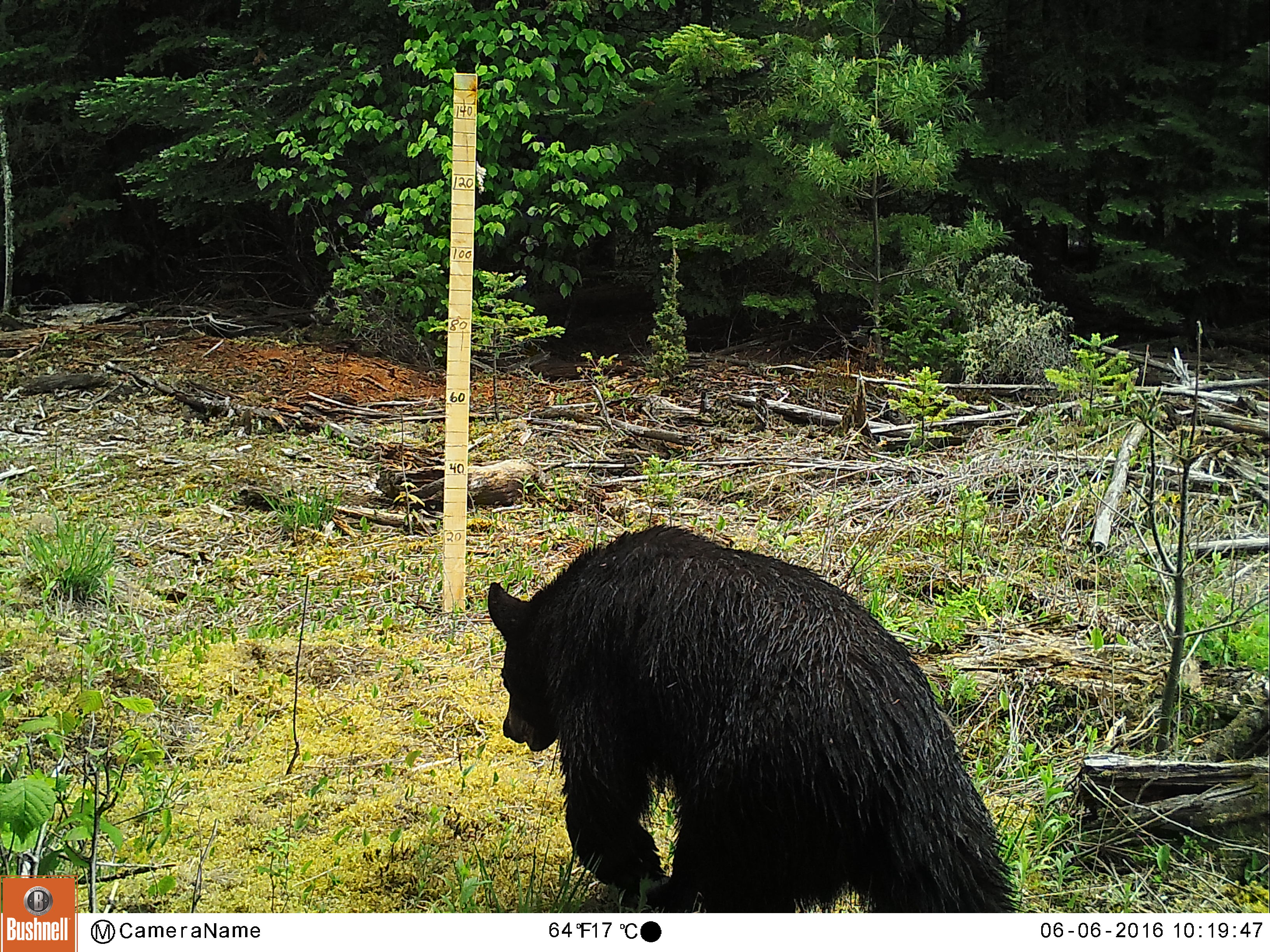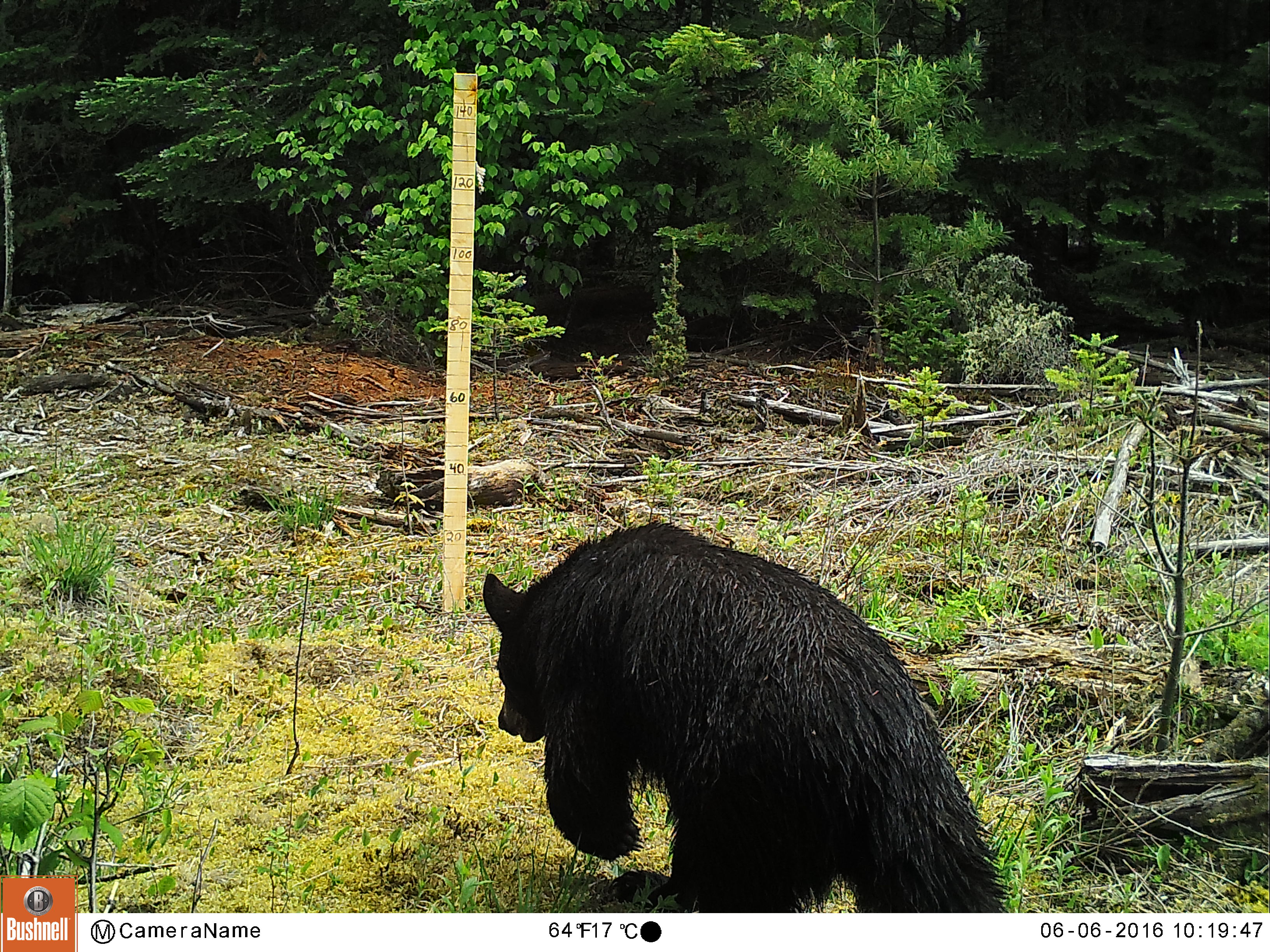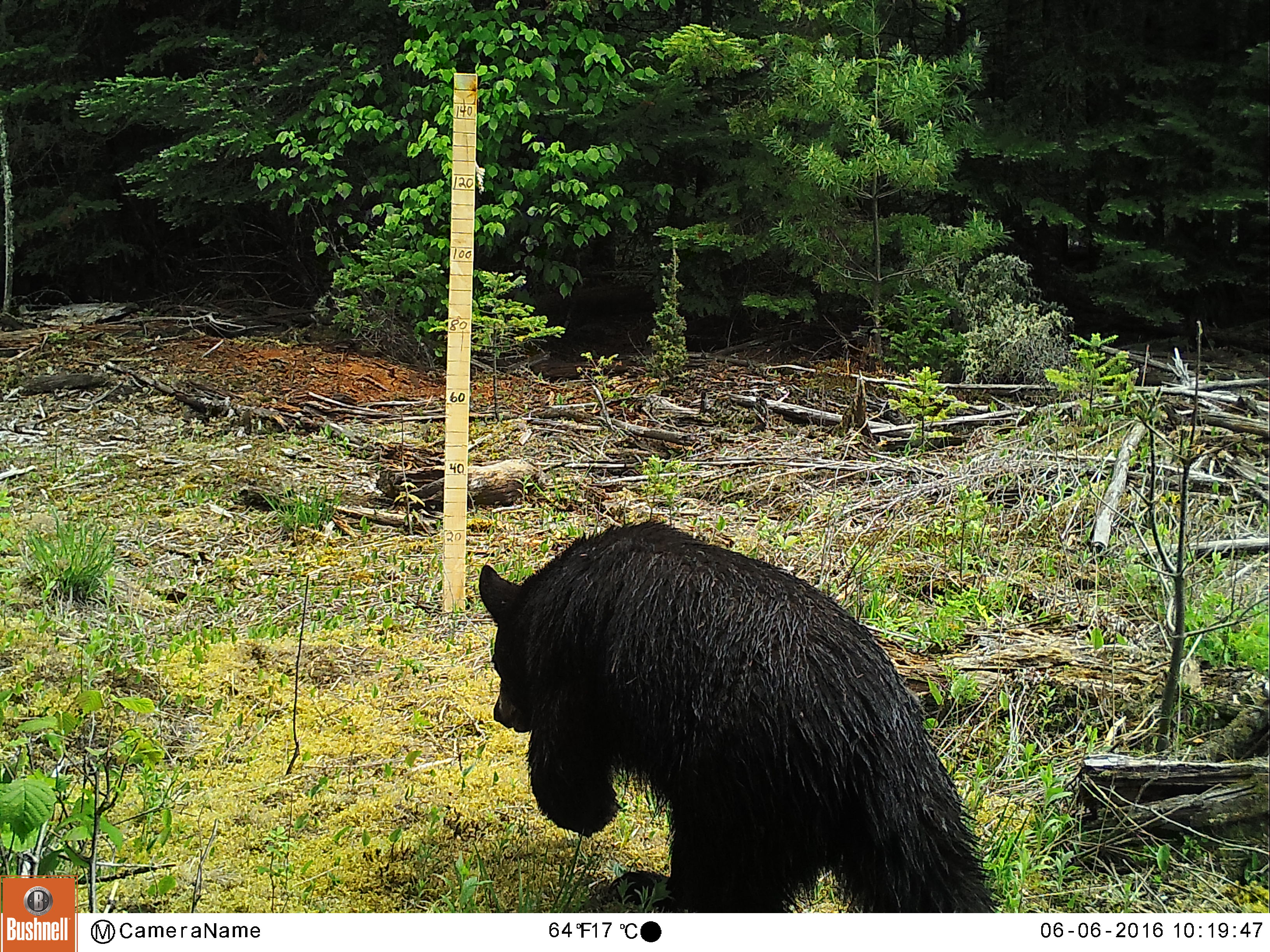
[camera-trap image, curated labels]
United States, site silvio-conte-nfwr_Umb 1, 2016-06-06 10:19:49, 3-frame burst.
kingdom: Animalia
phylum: Chordata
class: Mammalia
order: Carnivora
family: Ursidae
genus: Ursus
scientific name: Ursus americanus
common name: black bear